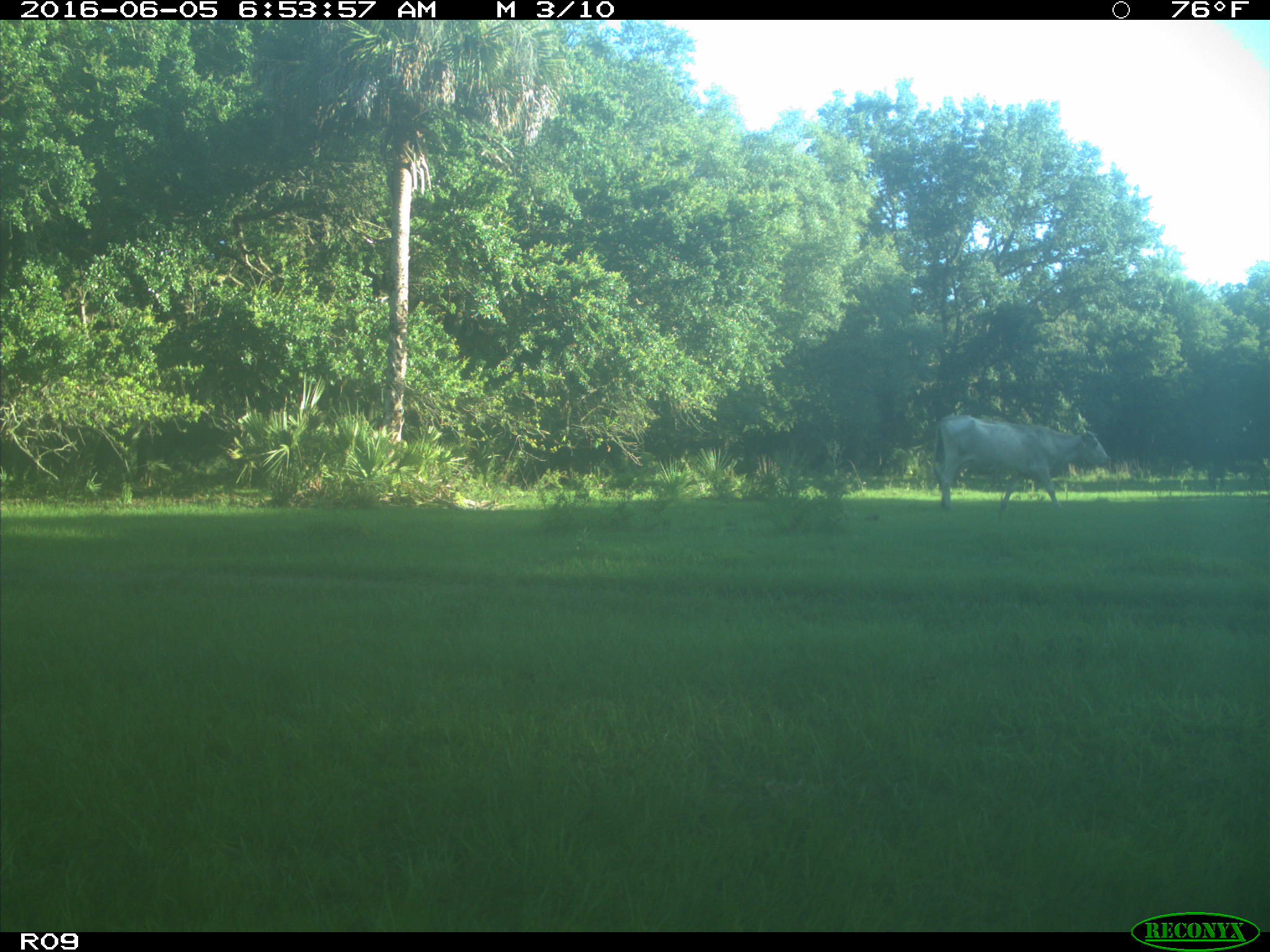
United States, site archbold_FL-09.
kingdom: Animalia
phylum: Chordata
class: Mammalia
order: Artiodactyla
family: Bovidae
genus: Bos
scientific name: Bos taurus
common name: domestic cow